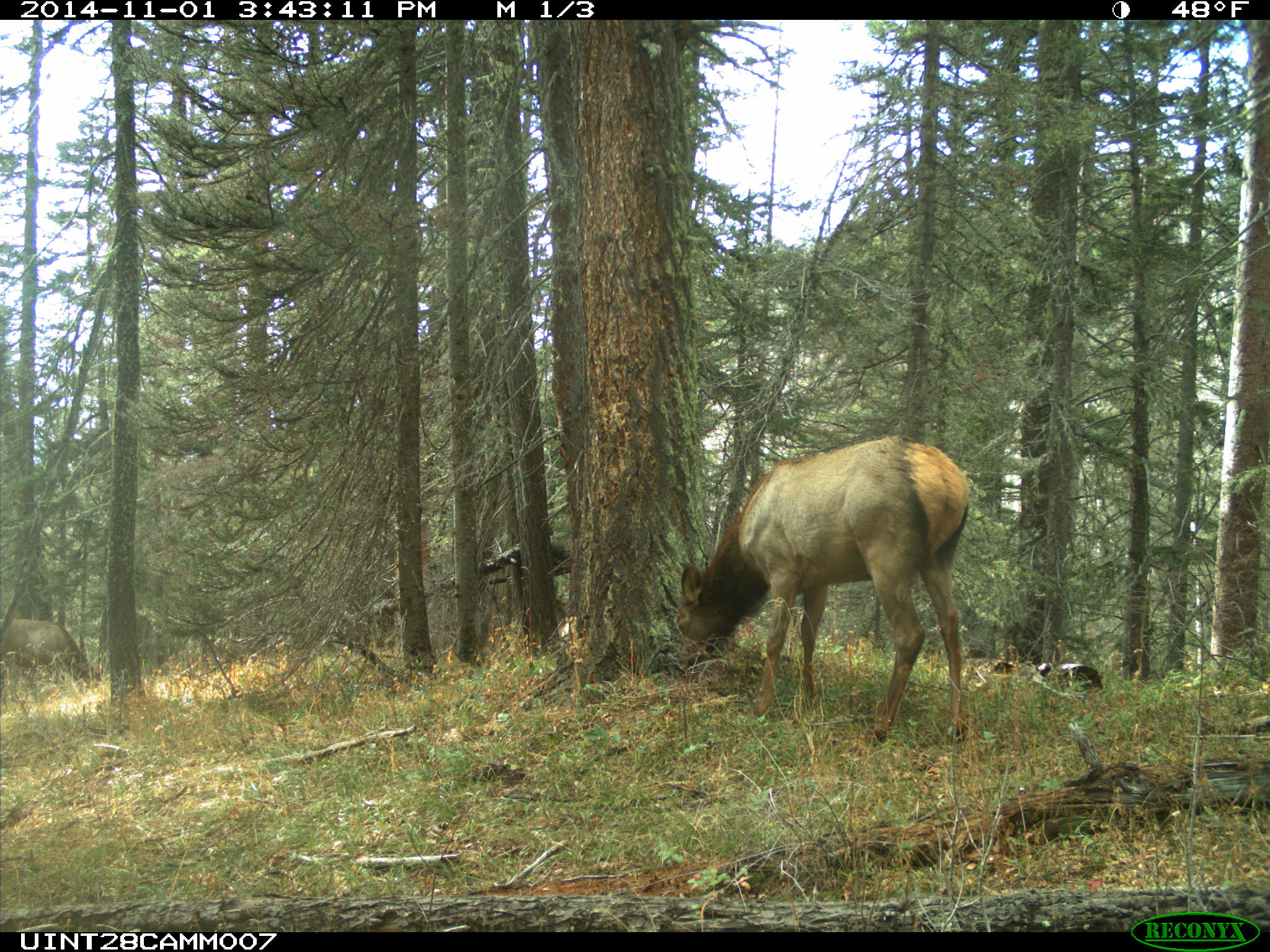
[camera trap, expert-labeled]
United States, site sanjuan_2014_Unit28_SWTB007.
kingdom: Animalia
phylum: Chordata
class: Mammalia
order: Artiodactyla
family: Cervidae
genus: Cervus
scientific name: Cervus elaphus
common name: red deer